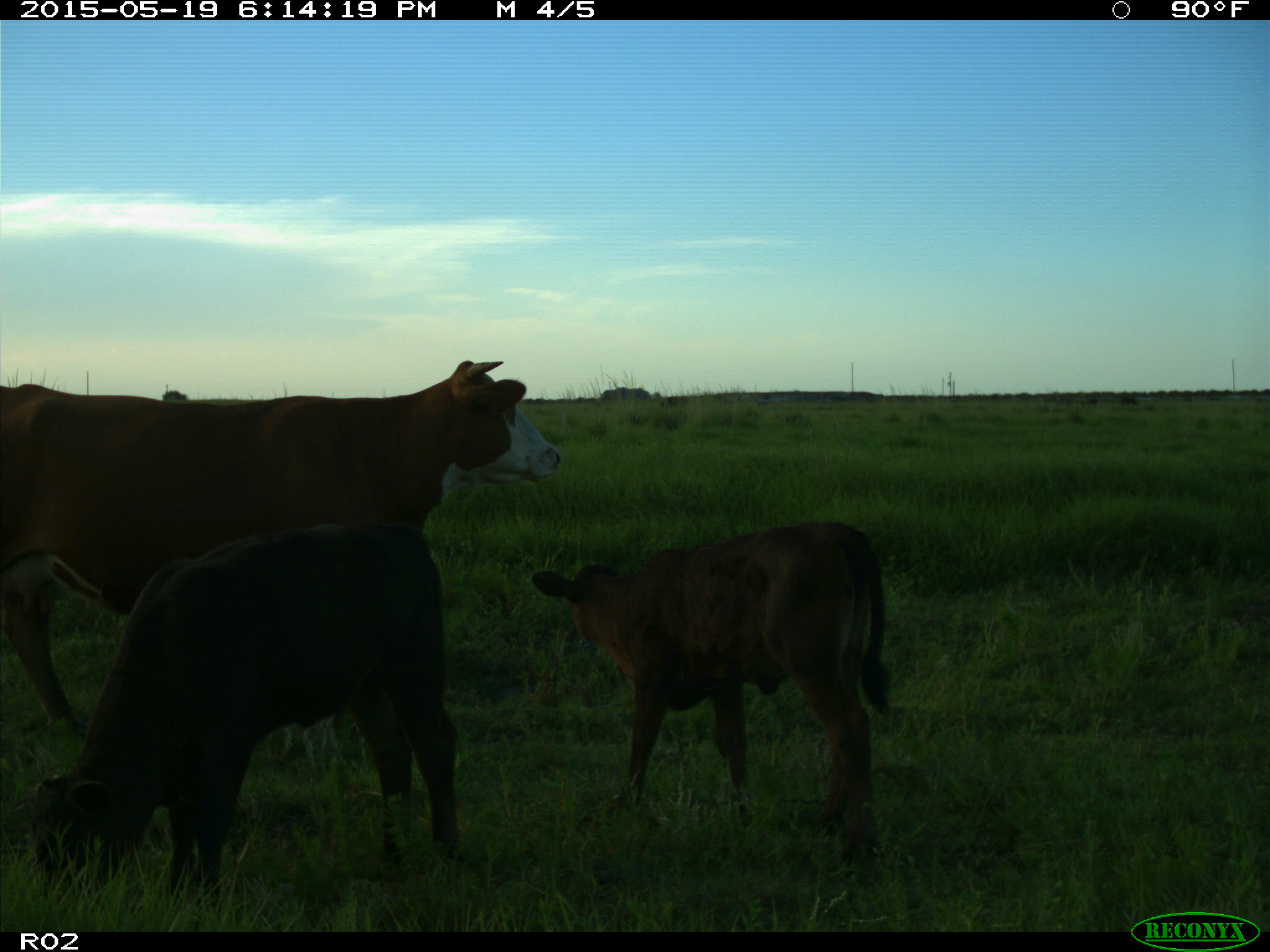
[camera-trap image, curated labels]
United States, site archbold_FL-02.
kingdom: Animalia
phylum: Chordata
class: Mammalia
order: Artiodactyla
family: Bovidae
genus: Bos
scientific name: Bos taurus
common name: domestic cow